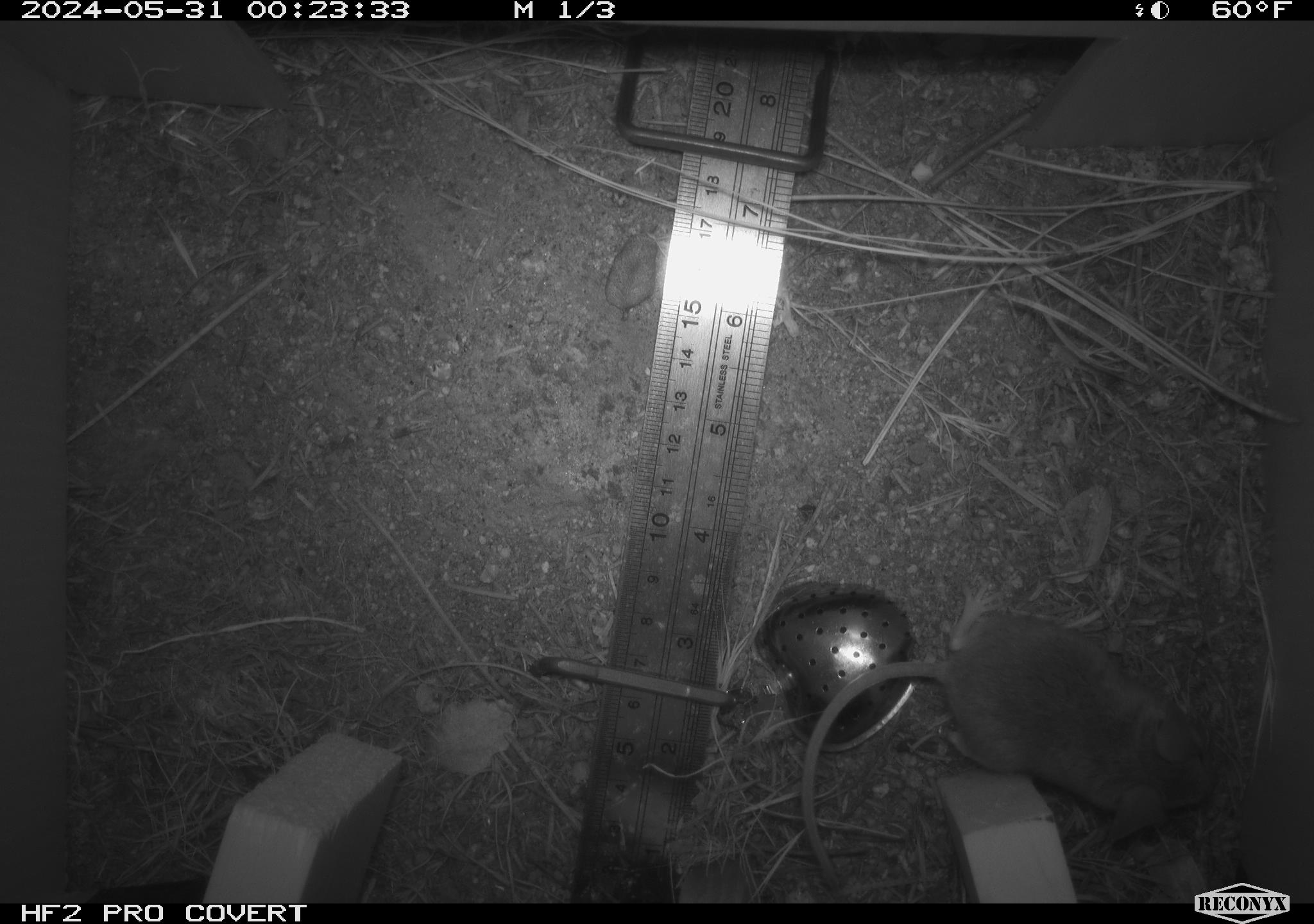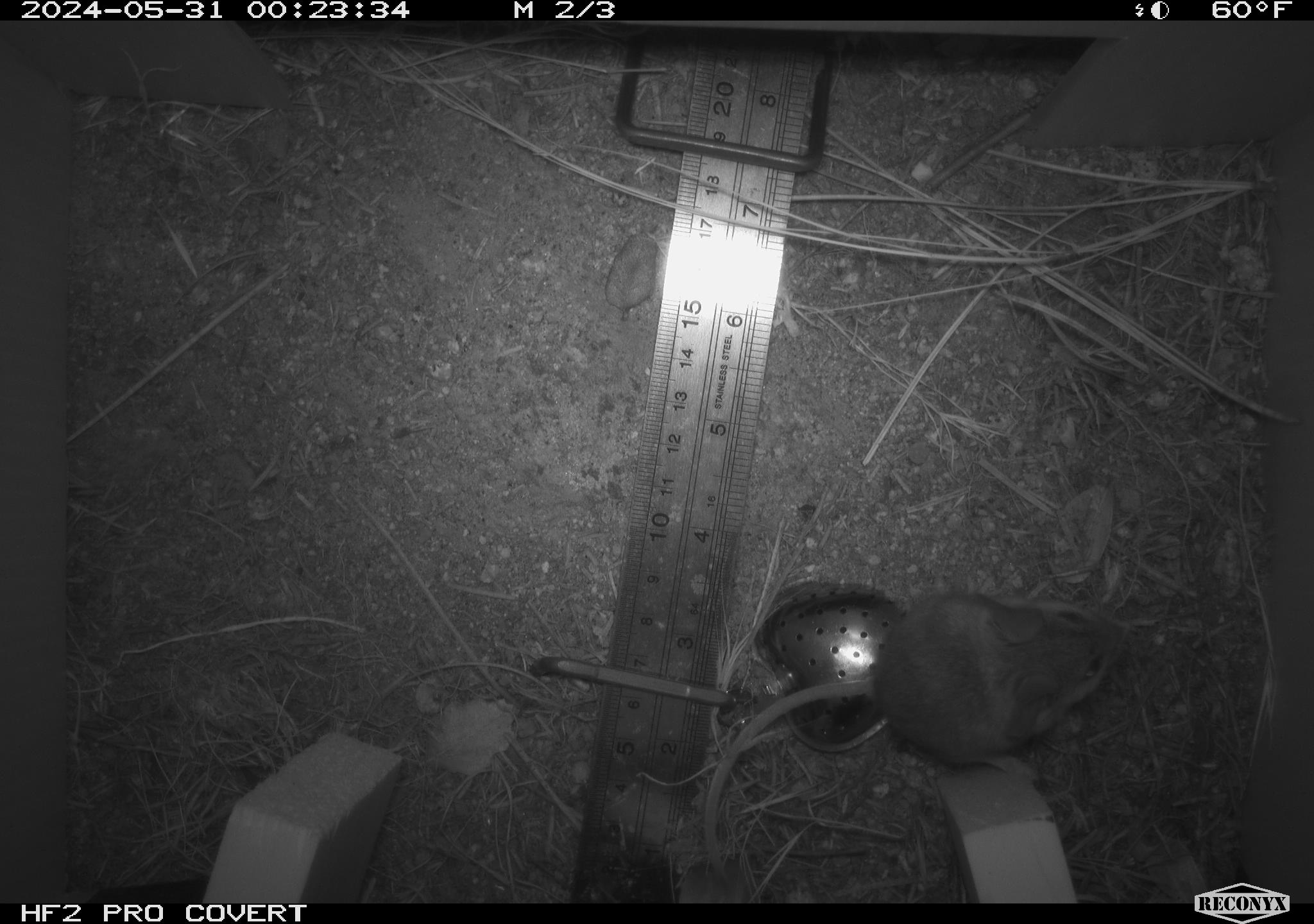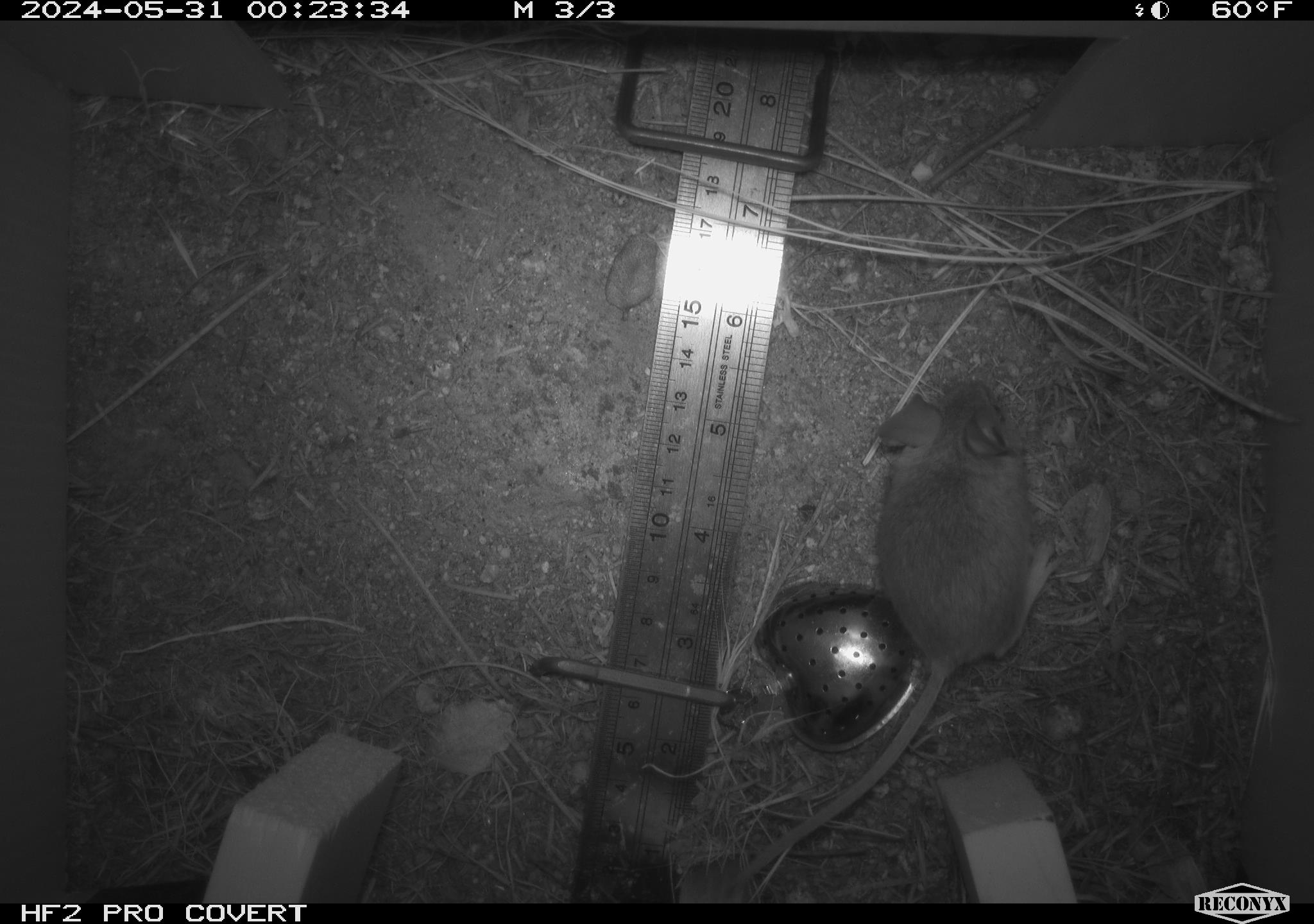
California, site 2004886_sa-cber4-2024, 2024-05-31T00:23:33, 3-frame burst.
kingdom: Animalia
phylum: Chordata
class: Mammalia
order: Rodentia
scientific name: Rodentia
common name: mouse species